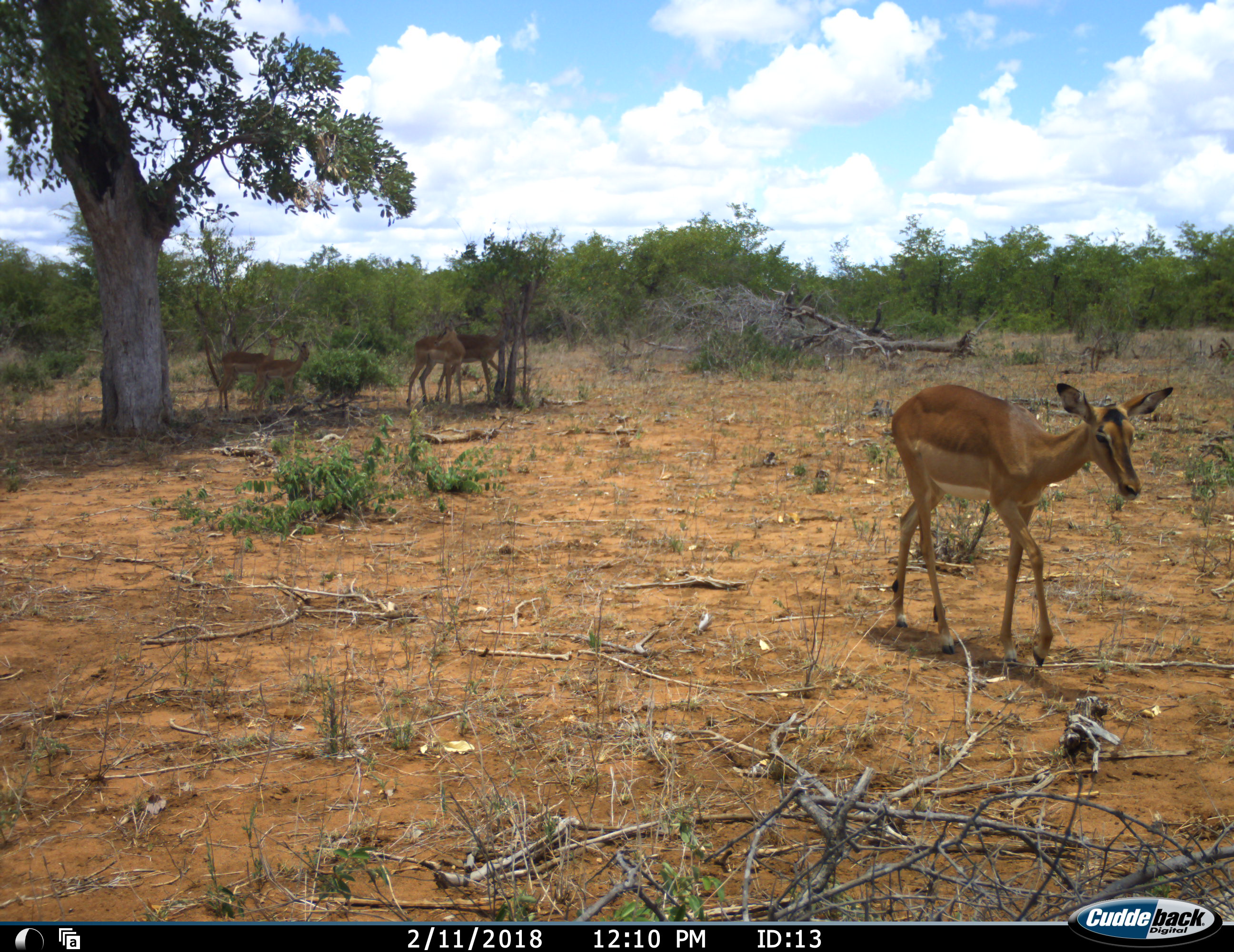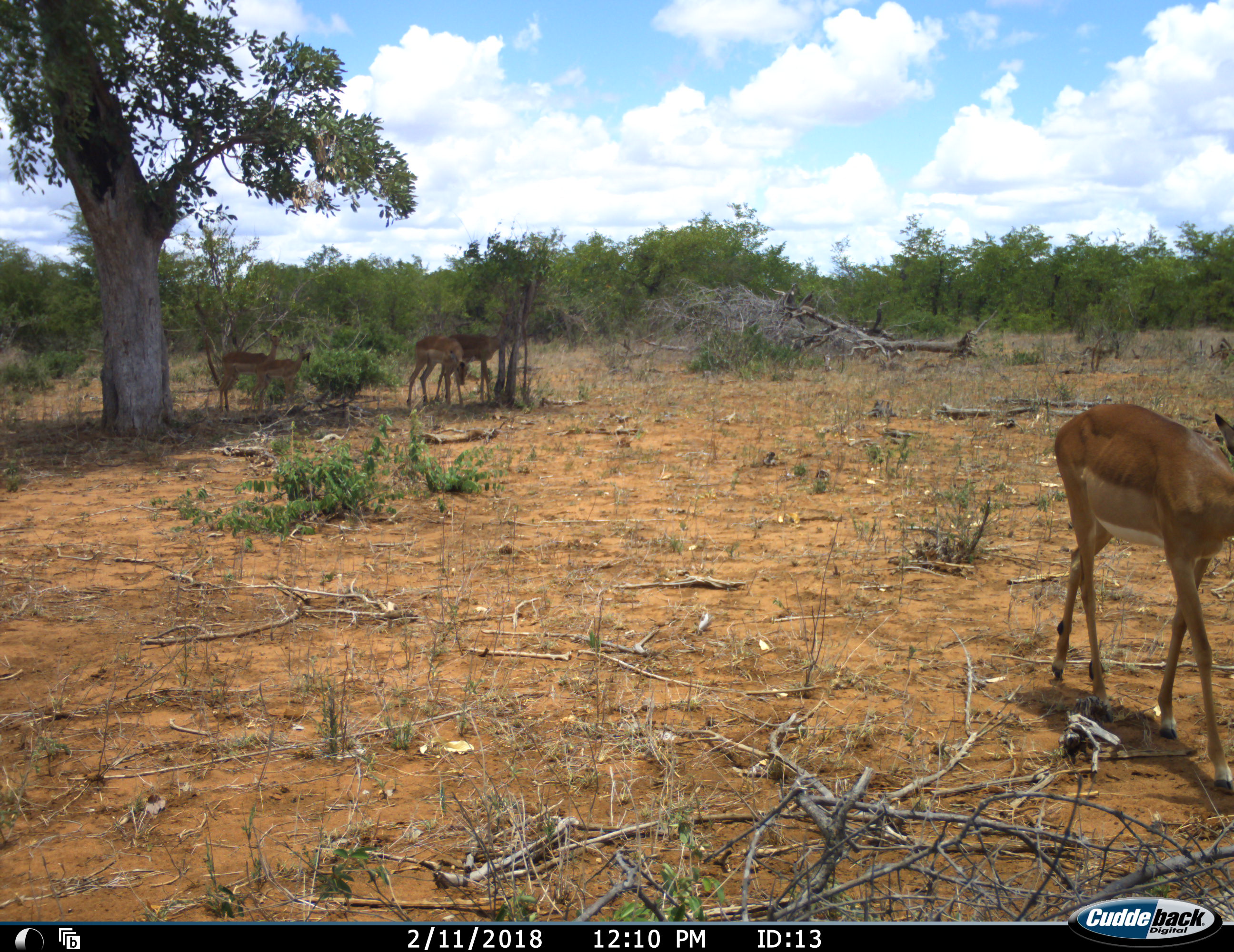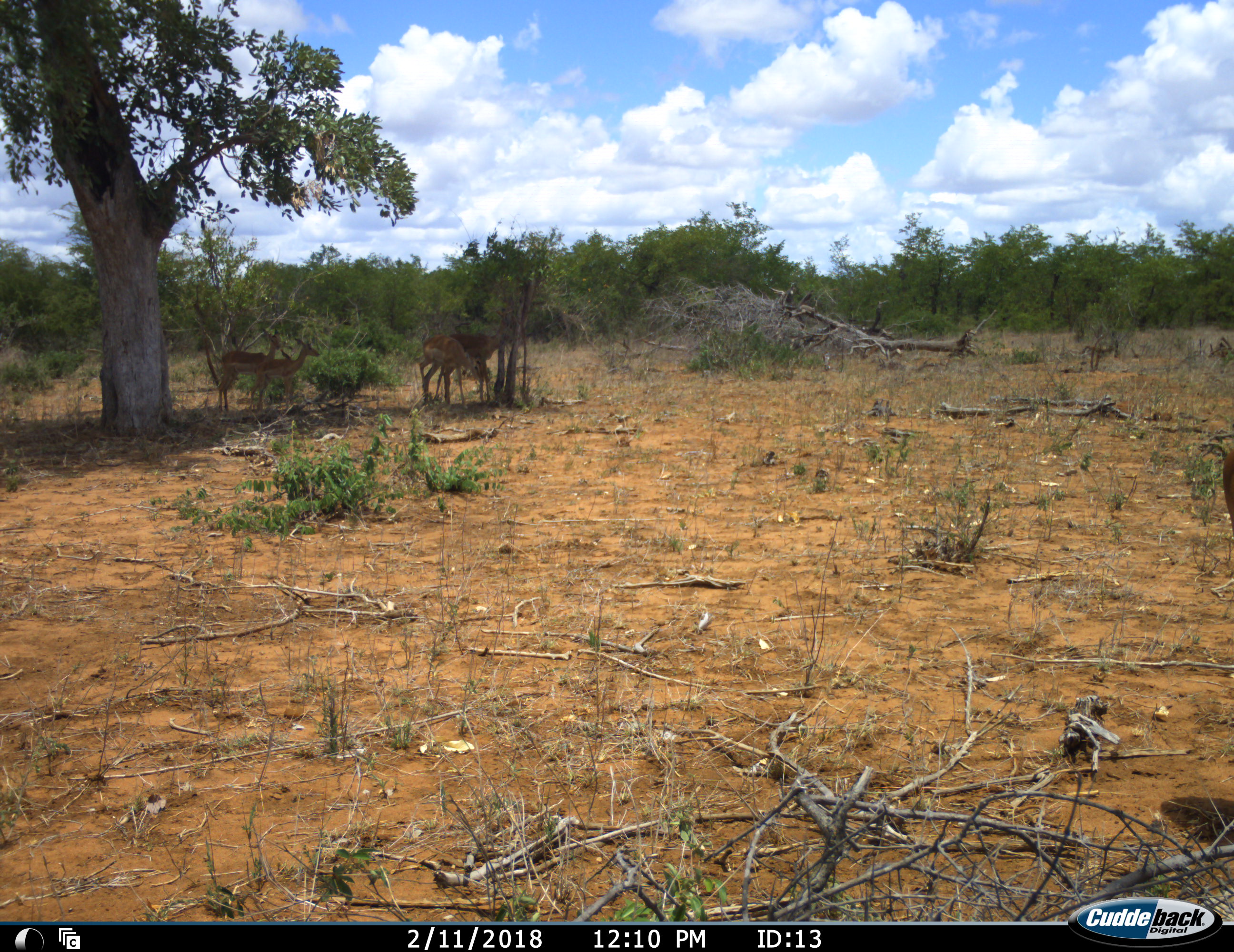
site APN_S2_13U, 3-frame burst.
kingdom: Animalia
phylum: Chordata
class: Mammalia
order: Artiodactyla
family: Bovidae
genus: Aepyceros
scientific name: Aepyceros melampus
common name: impala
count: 5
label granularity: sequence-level